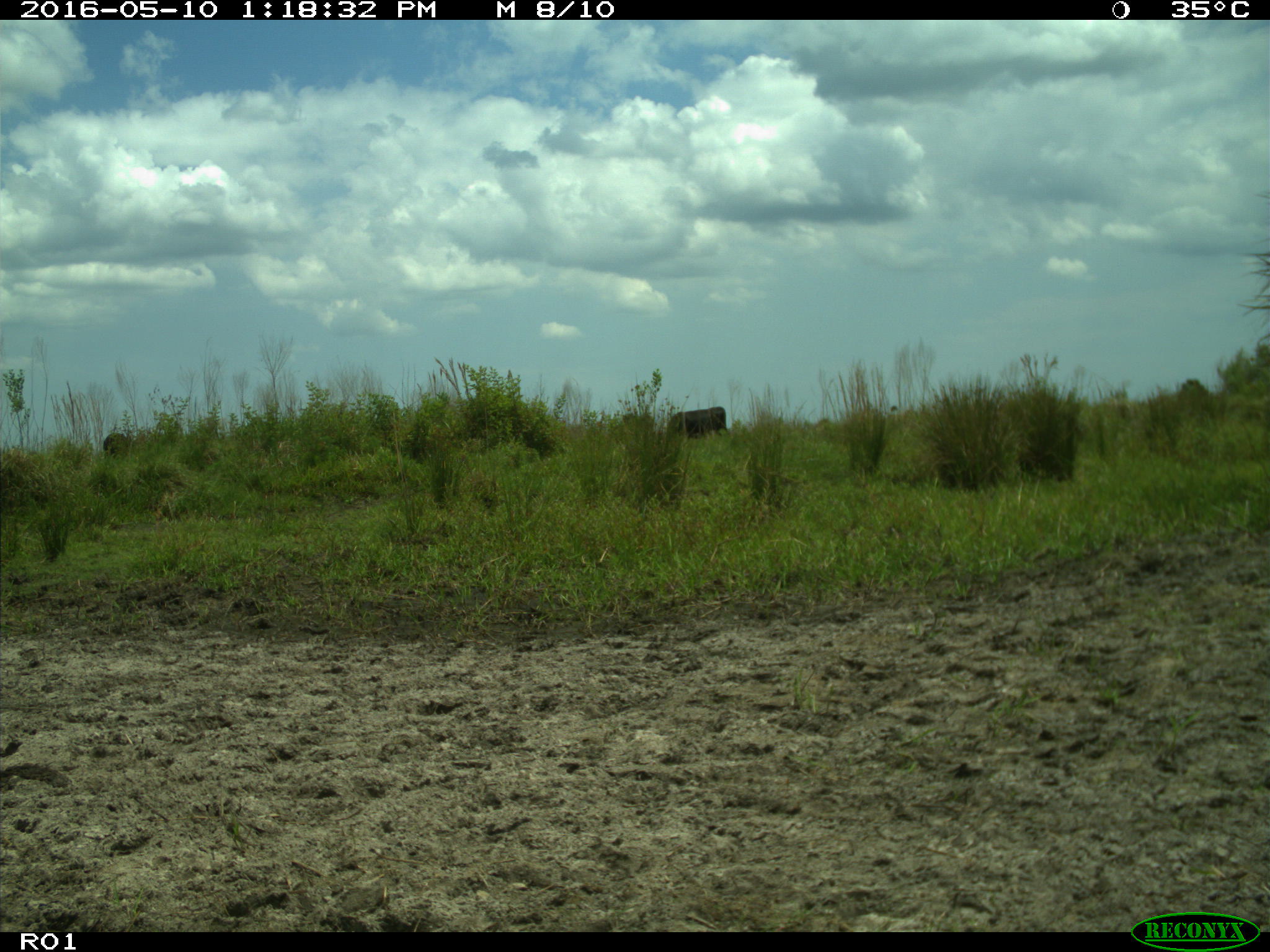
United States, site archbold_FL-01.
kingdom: Animalia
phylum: Chordata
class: Mammalia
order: Artiodactyla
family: Bovidae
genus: Bos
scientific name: Bos taurus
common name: domestic cow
Bos taurus (domestic cow).